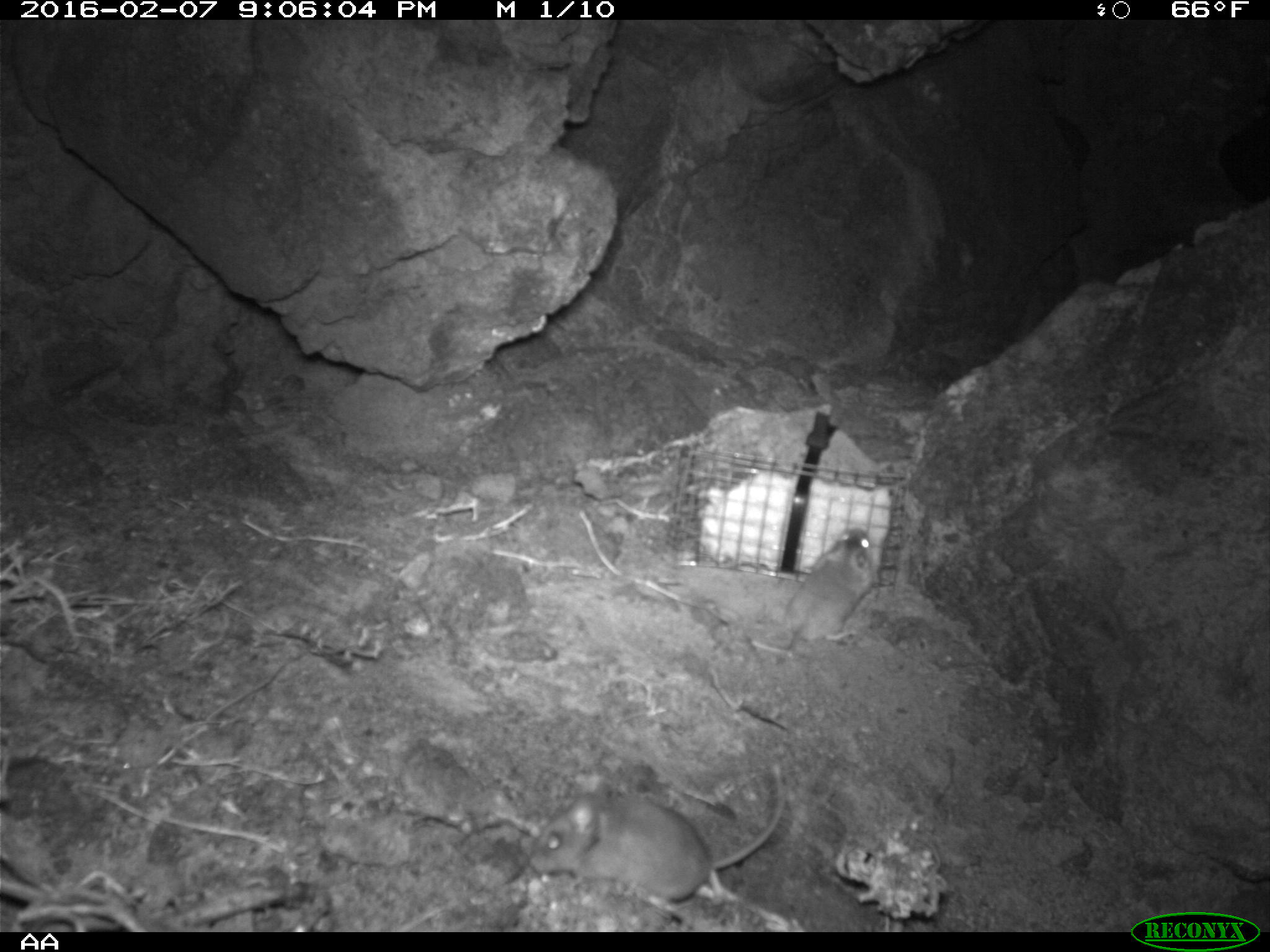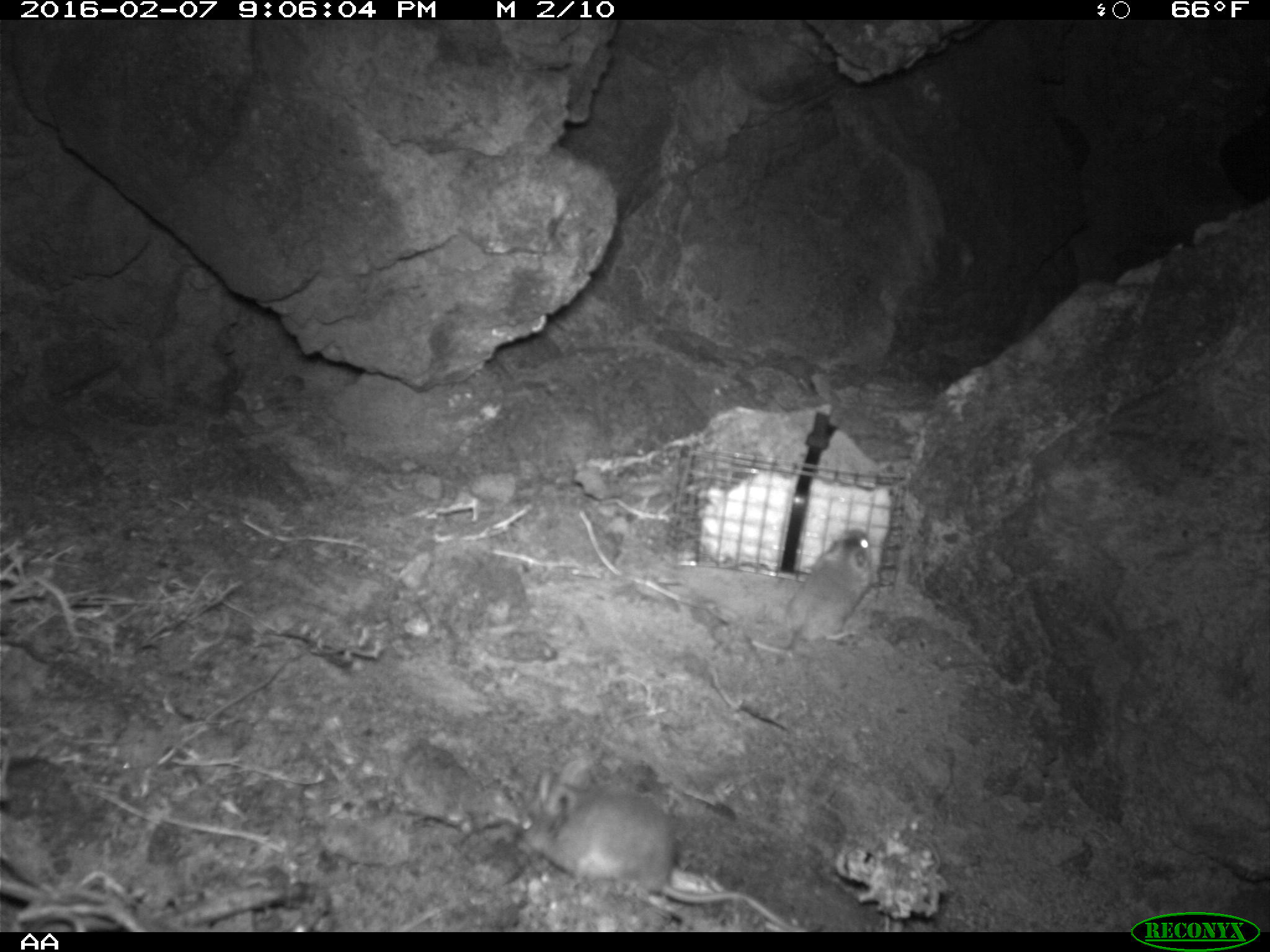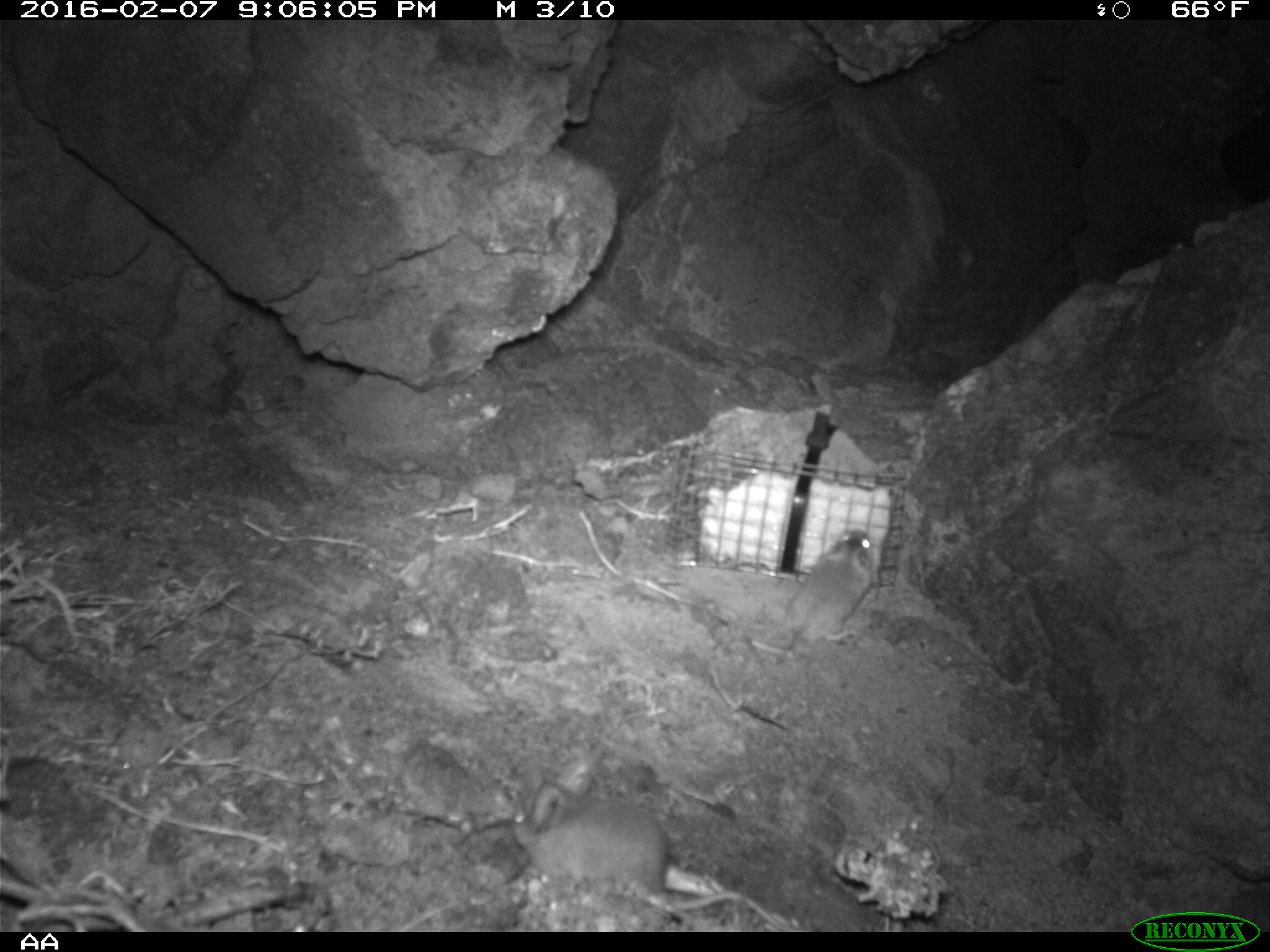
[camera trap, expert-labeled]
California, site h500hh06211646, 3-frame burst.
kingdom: Animalia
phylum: Chordata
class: Mammalia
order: Rodentia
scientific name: Rodentia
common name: rodent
Rodent (Rodentia).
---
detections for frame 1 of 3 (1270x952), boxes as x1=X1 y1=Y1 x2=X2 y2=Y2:
rodent: x1=526 y1=763 x2=783 y2=903; x1=750 y1=527 x2=876 y2=656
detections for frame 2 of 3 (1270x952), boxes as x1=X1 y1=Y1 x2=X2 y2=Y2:
rodent: x1=533 y1=765 x2=807 y2=932; x1=771 y1=527 x2=877 y2=666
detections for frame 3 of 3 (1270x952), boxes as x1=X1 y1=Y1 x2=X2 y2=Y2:
rodent: x1=510 y1=784 x2=794 y2=930; x1=758 y1=521 x2=878 y2=661